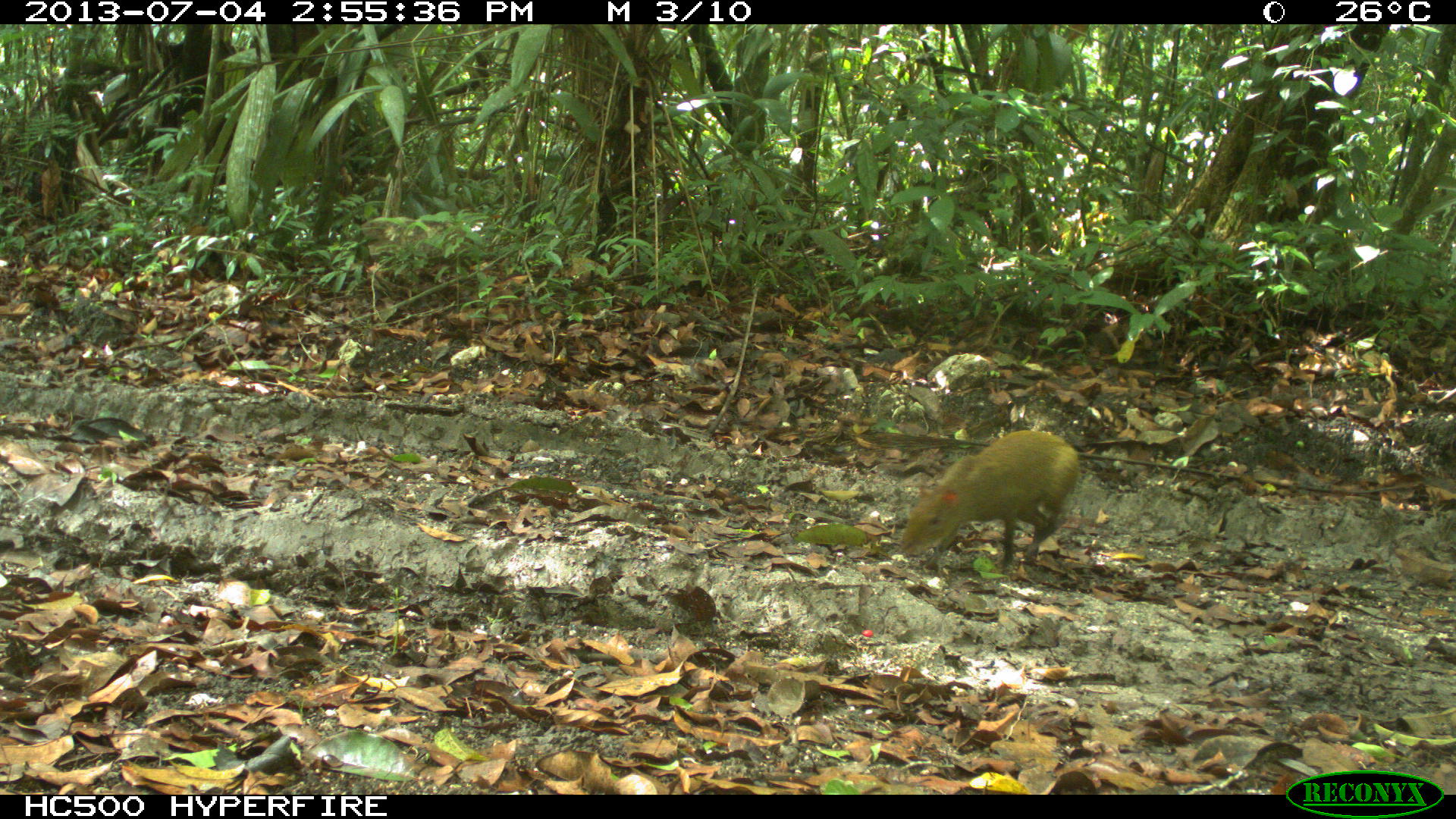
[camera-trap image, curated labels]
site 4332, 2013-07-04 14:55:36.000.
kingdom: Animalia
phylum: Chordata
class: Mammalia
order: Rodentia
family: Dasyproctidae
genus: Dasyprocta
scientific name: Dasyprocta punctata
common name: central american agouti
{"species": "Dasyprocta punctata (central american agouti)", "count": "1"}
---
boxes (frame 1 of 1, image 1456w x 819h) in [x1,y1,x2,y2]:
dasyprocta punctata: [899,429,1078,573]